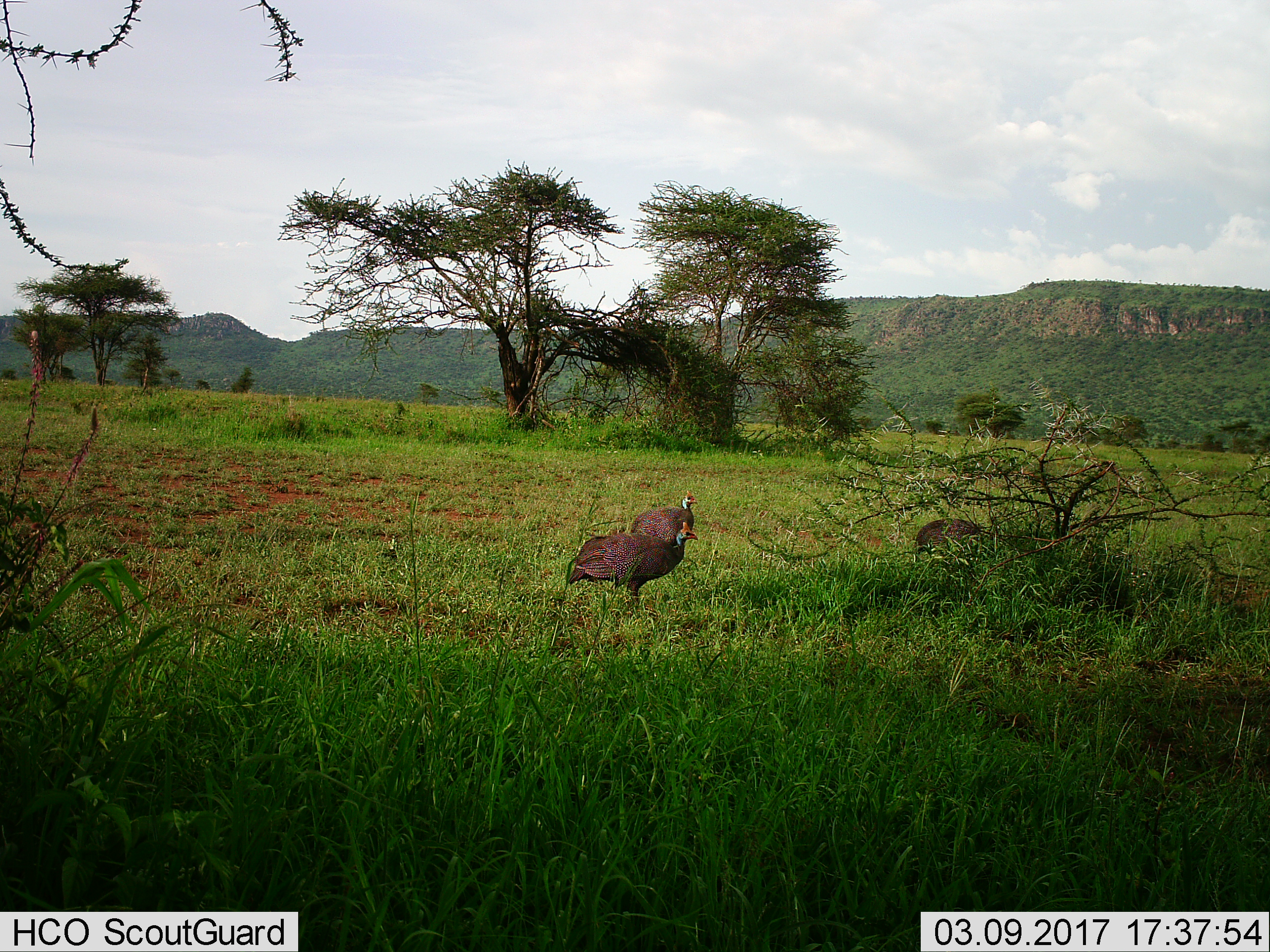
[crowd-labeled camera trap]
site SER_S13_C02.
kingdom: Animalia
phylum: Chordata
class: Aves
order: Galliformes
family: Numididae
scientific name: Numididae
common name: guineafowl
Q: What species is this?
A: Guineafowl (Numididae).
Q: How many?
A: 3.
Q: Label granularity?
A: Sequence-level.